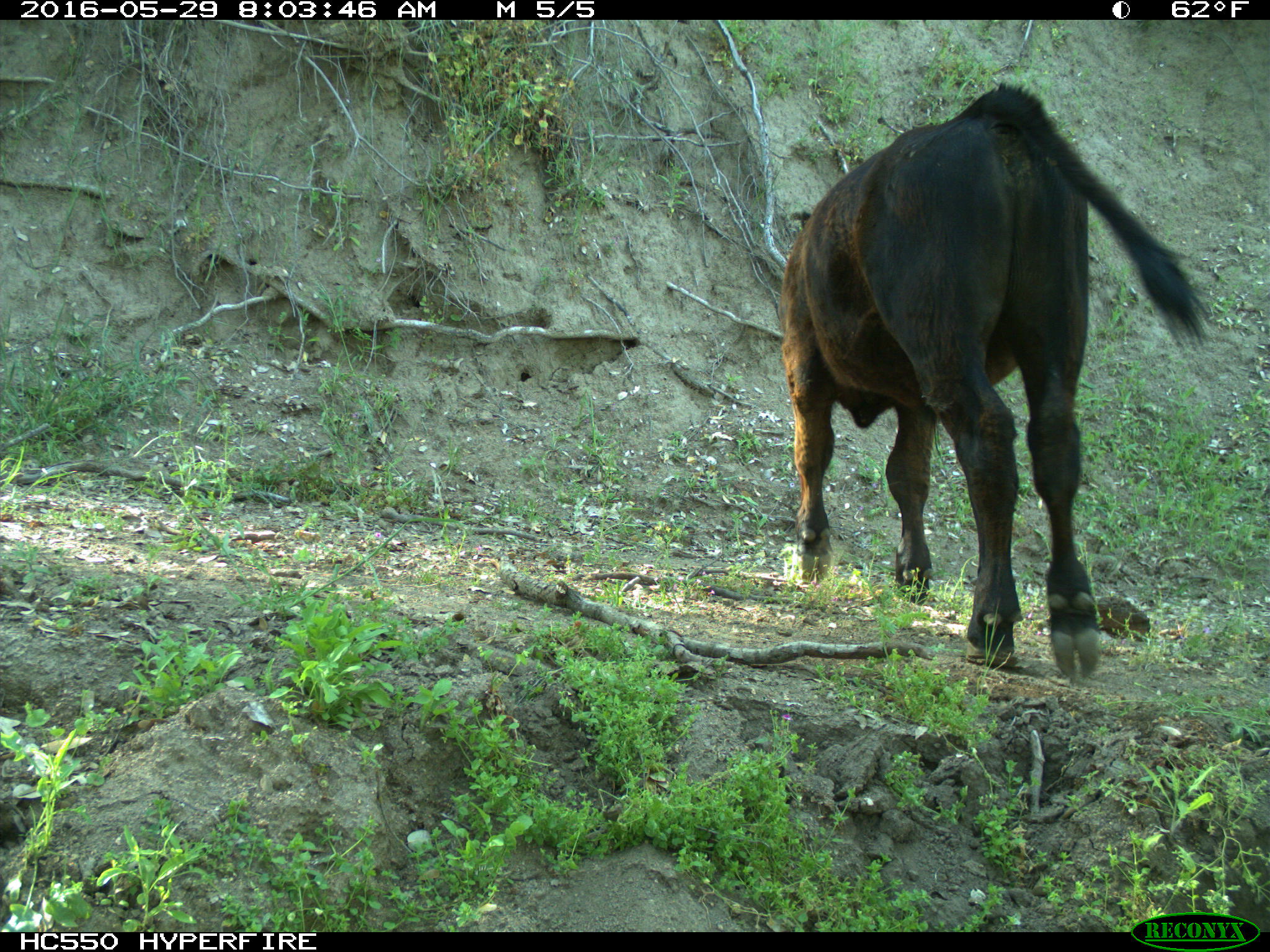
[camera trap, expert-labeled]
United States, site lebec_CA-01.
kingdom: Animalia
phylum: Chordata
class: Mammalia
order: Artiodactyla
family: Bovidae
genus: Bos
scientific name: Bos taurus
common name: domestic cow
Bos taurus (domestic cow).